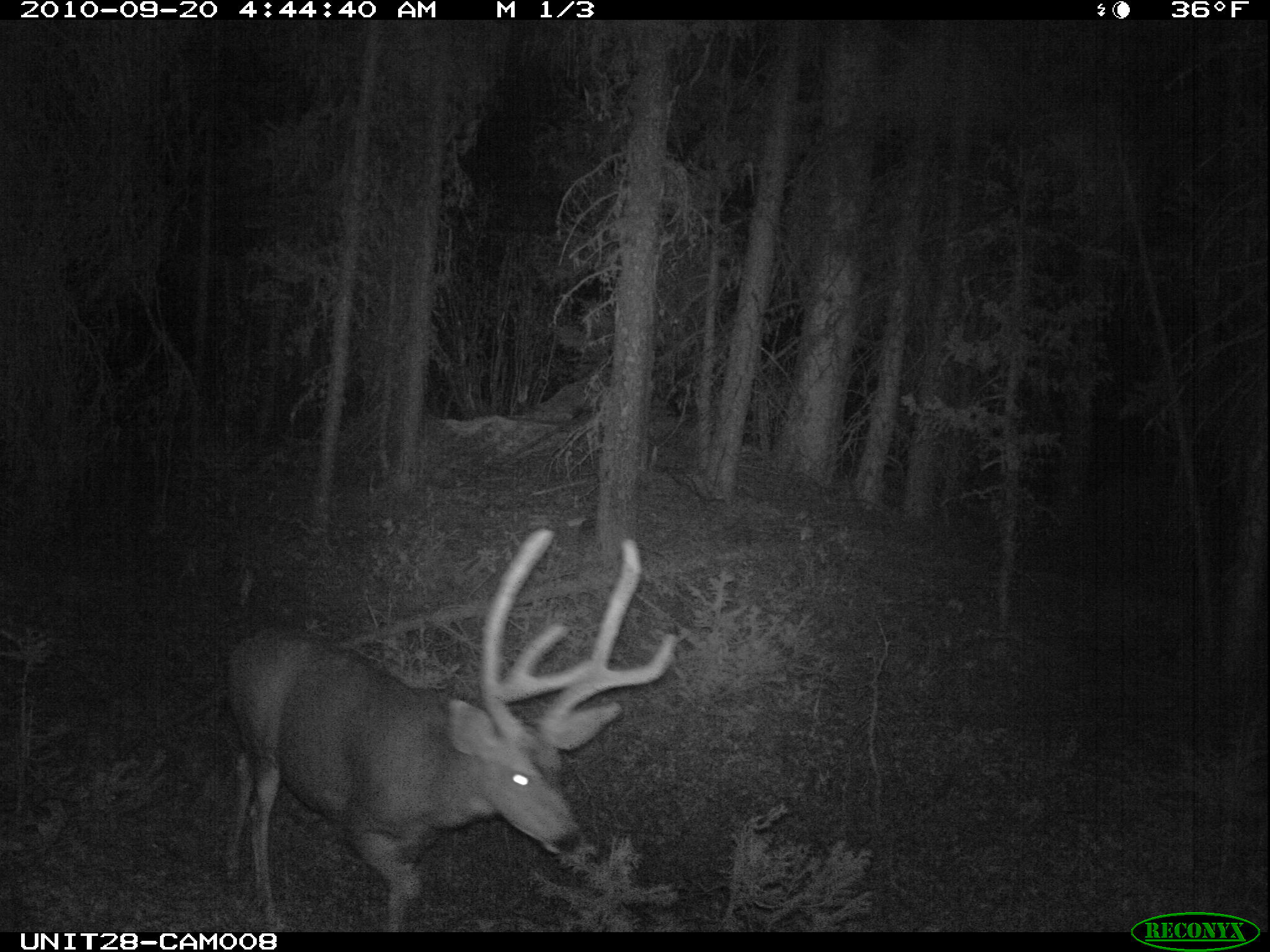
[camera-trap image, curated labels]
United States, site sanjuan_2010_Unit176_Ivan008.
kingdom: Animalia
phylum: Chordata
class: Mammalia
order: Artiodactyla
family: Cervidae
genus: Odocoileus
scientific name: Odocoileus hemionus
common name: mule deer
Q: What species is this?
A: Odocoileus hemionus (mule deer).